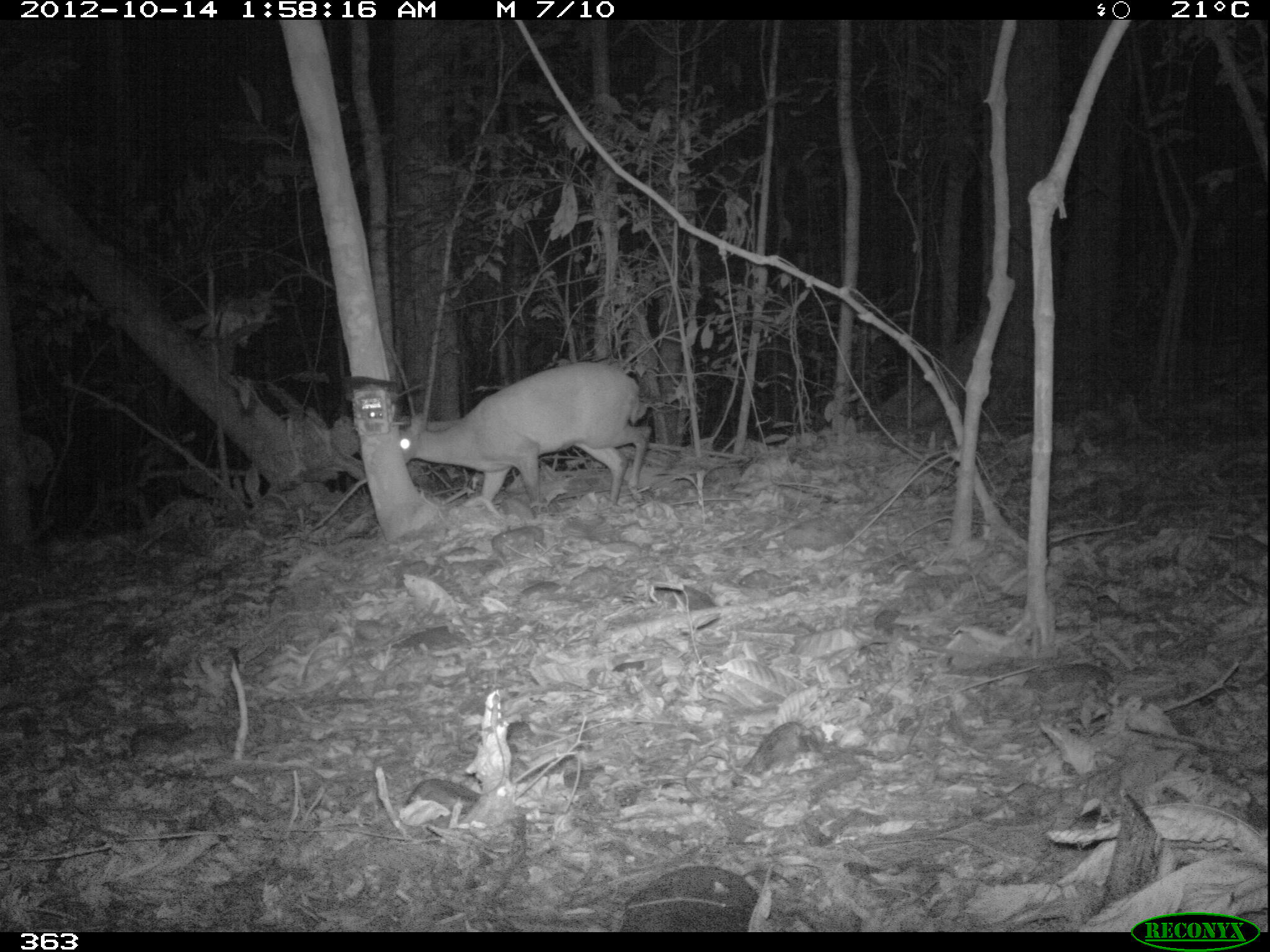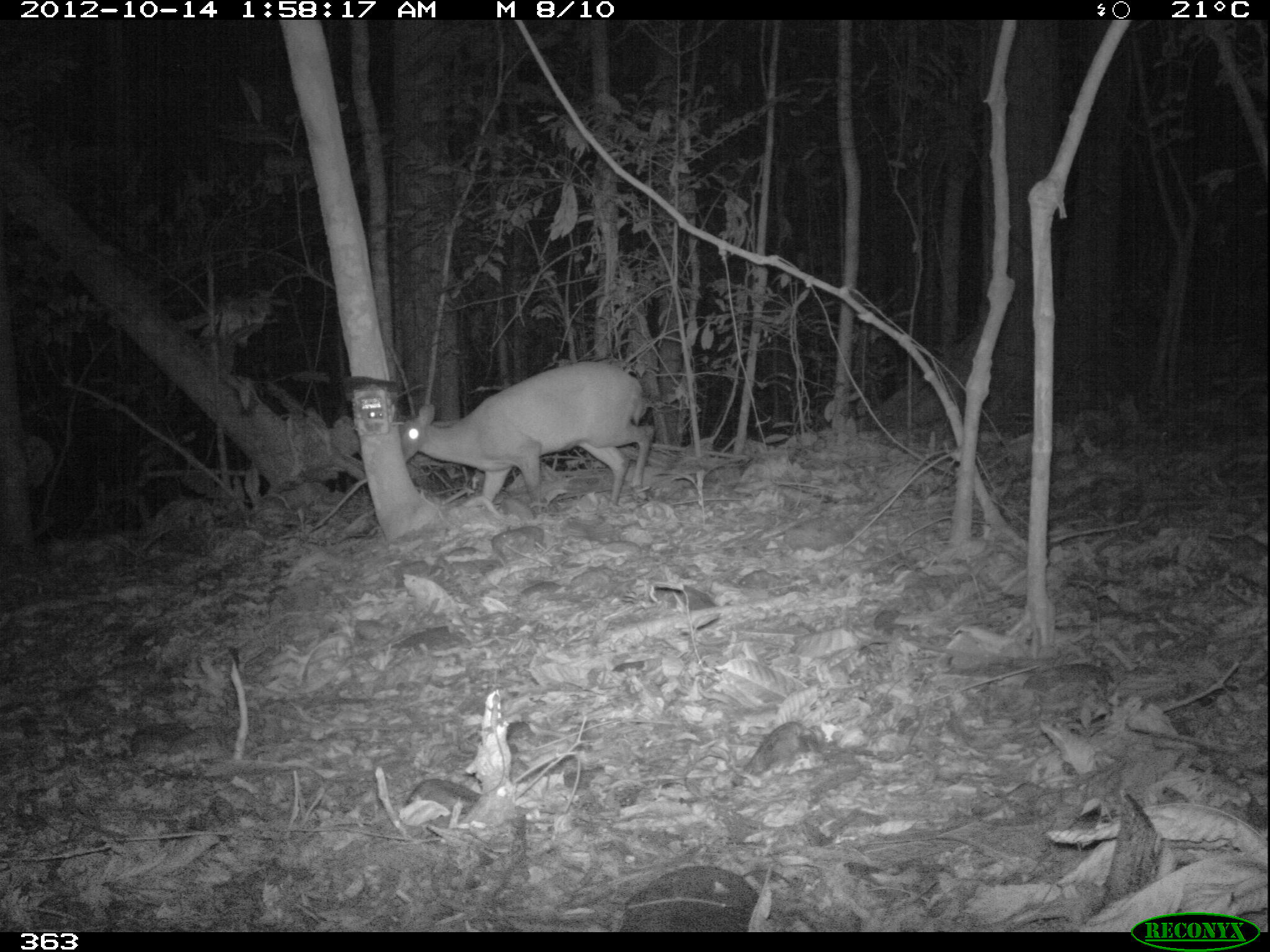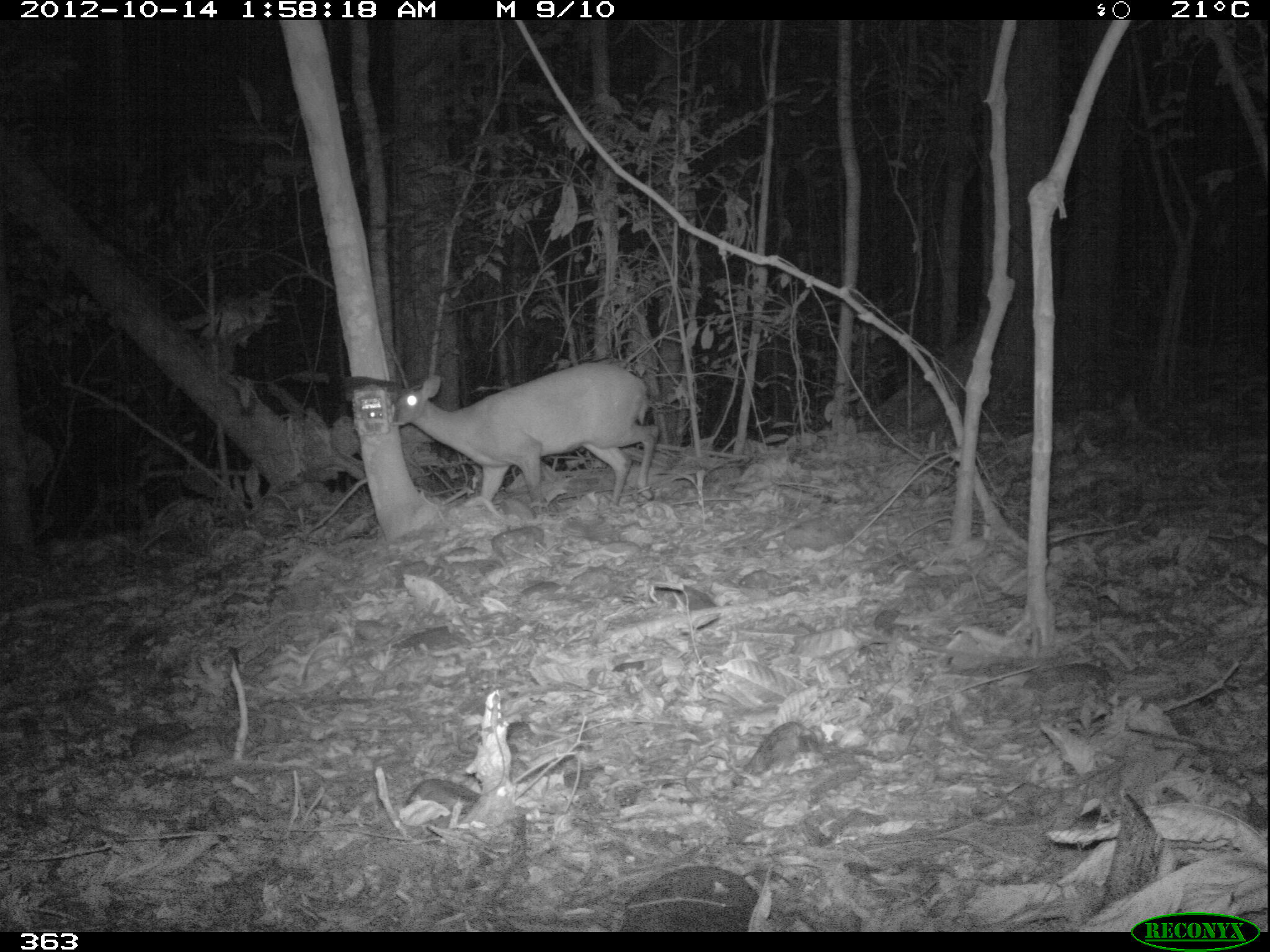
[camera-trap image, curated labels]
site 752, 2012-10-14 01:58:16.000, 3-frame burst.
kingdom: Animalia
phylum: Chordata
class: Mammalia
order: Artiodactyla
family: Cervidae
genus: Mazama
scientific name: Mazama americana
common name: red brocket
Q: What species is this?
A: Mazama americana (red brocket).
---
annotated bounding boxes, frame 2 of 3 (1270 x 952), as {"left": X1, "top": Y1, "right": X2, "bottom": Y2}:
mazama americana: {"left": 397, "top": 359, "right": 654, "bottom": 502}